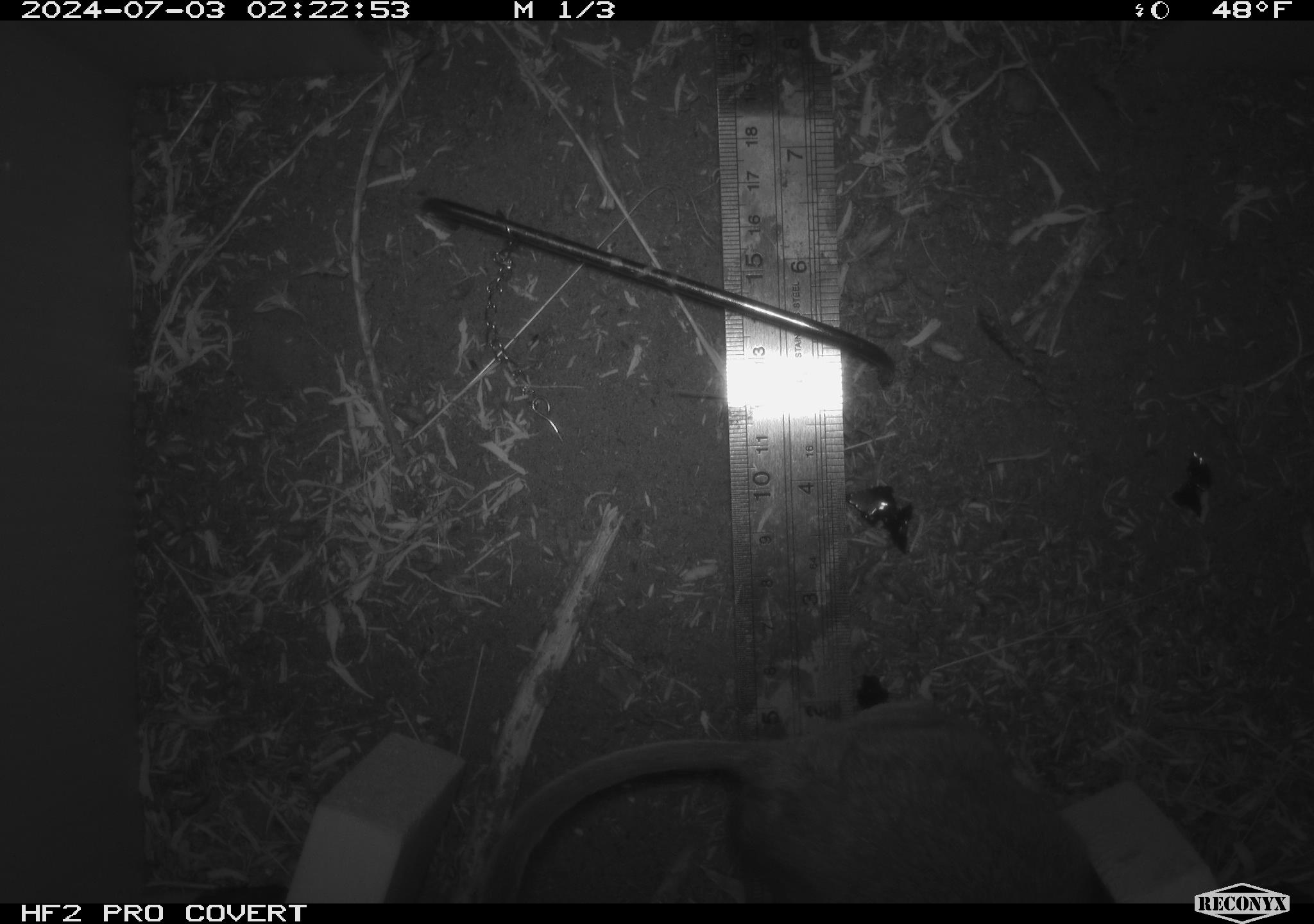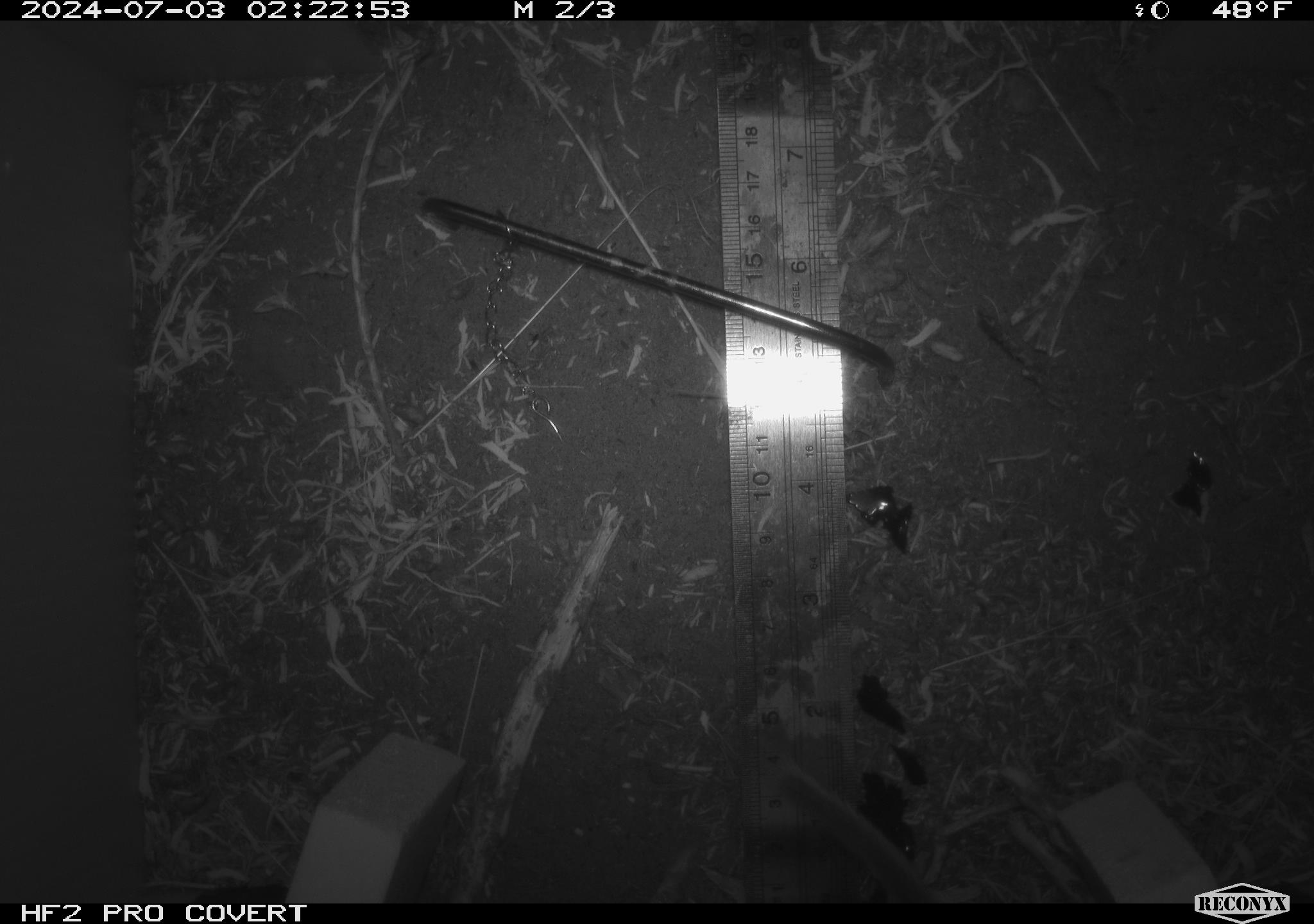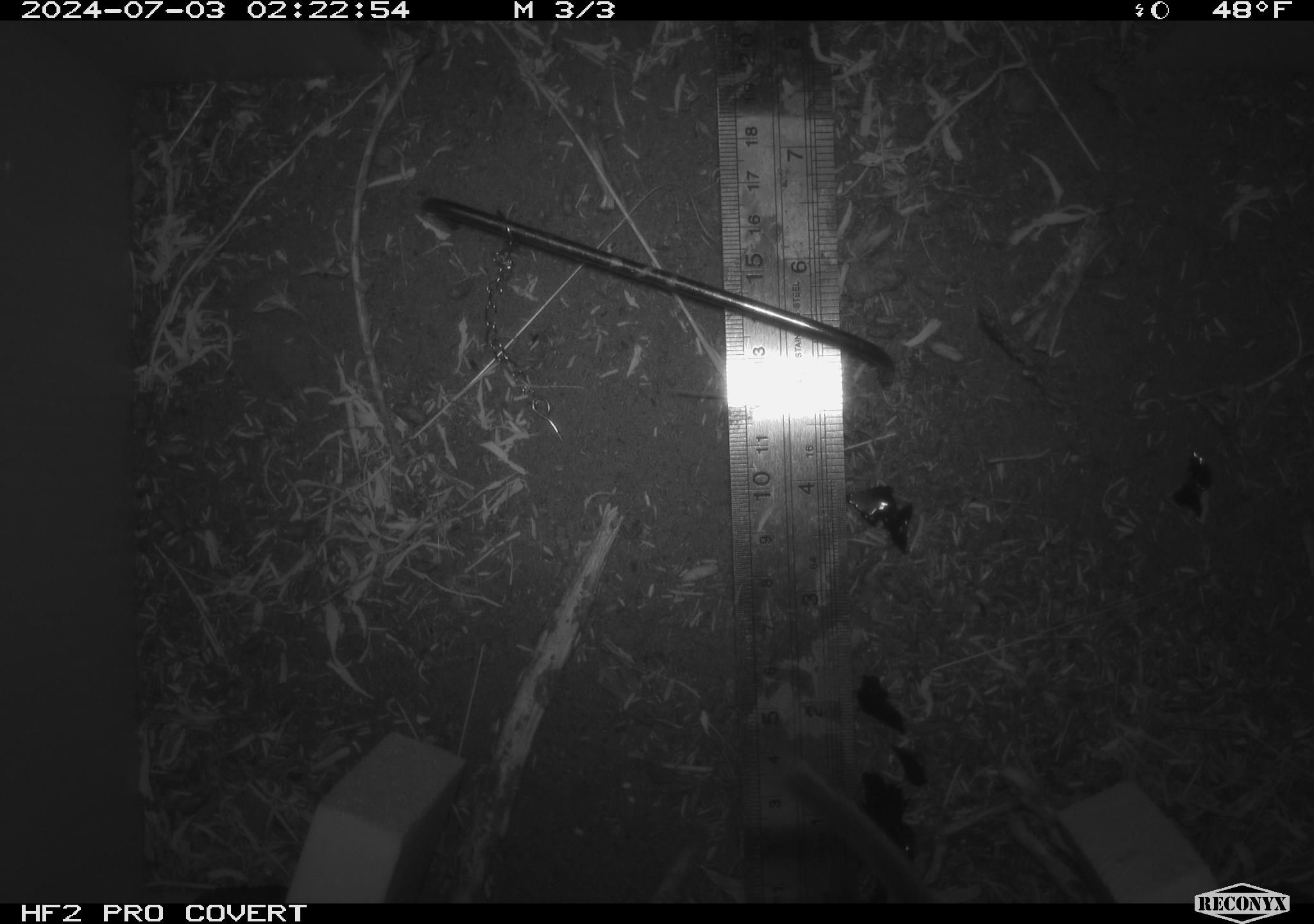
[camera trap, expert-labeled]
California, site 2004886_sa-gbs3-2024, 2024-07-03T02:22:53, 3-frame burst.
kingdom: Animalia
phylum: Chordata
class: Mammalia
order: Rodentia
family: Cricetidae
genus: Neotoma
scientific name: Neotoma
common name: pack rat or woodrat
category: neotoma species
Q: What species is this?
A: Neotoma species (pack rat or woodrat) (Neotoma).